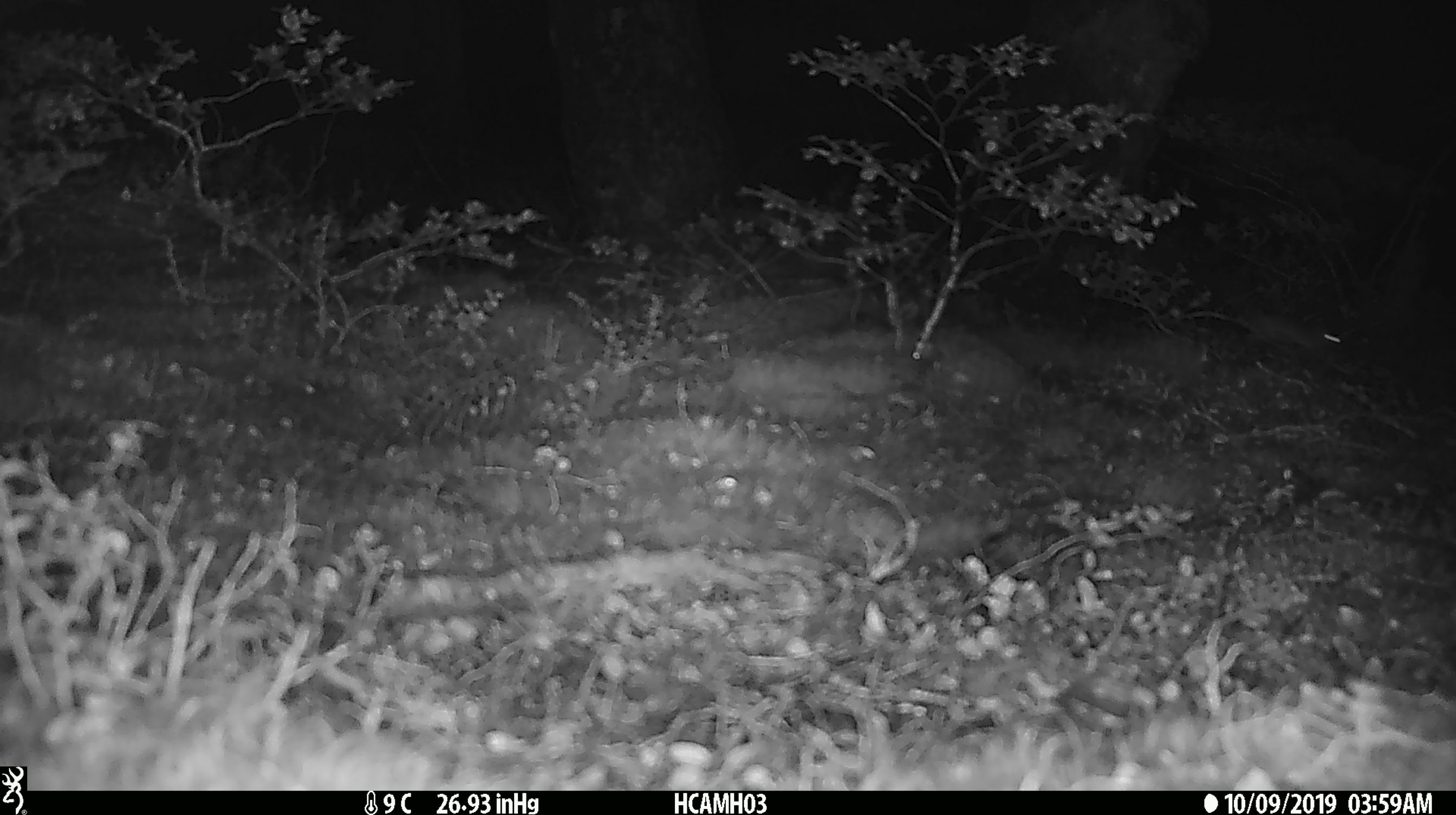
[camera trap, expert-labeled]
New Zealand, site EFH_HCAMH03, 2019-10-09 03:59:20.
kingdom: Animalia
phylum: Chordata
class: Mammalia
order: Rodentia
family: Muridae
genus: Mus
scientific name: Mus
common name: mouse